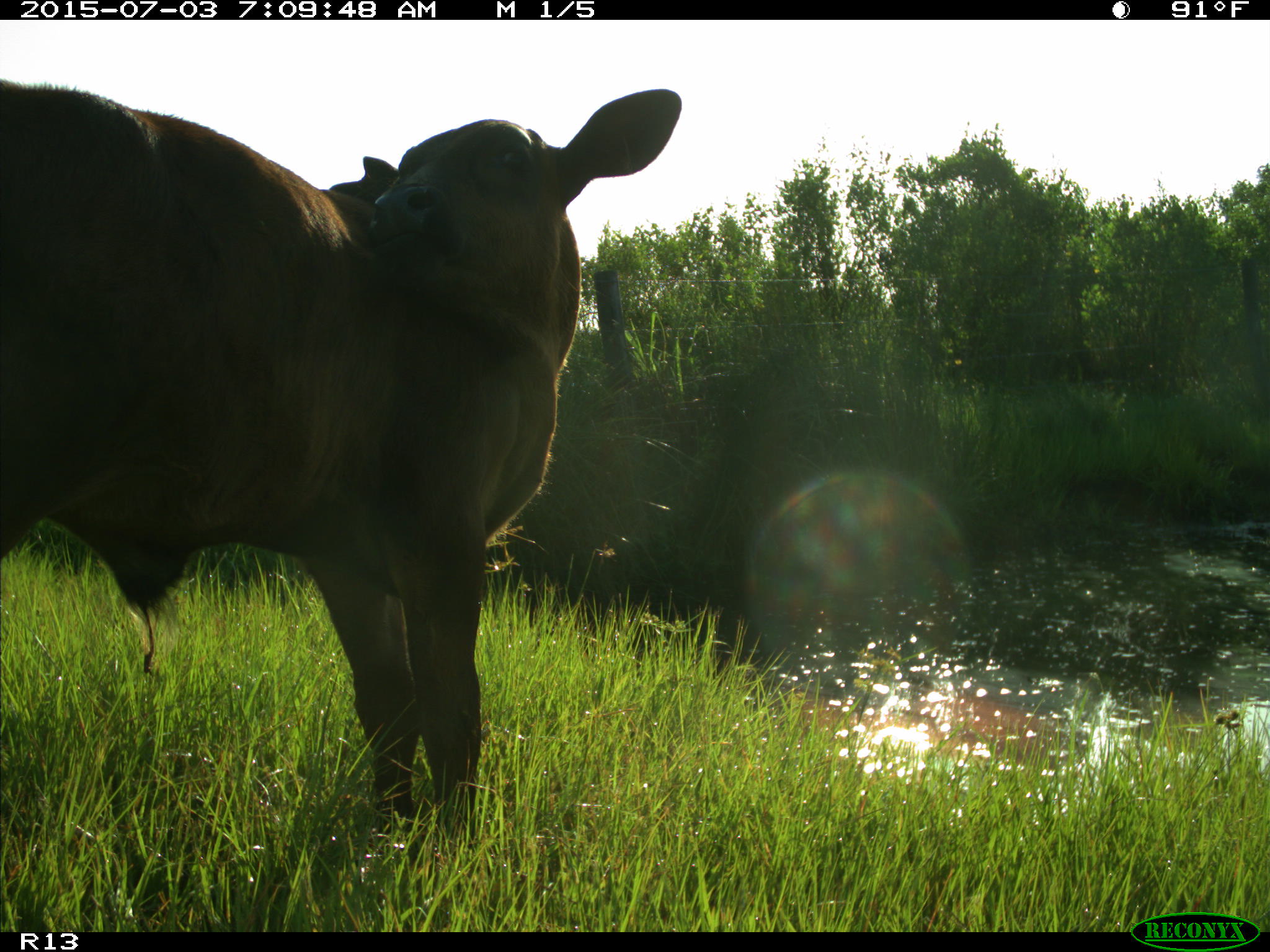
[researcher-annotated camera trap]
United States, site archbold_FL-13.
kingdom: Animalia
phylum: Chordata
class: Mammalia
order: Artiodactyla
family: Bovidae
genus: Bos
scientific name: Bos taurus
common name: domestic cow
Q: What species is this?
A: Bos taurus (domestic cow).